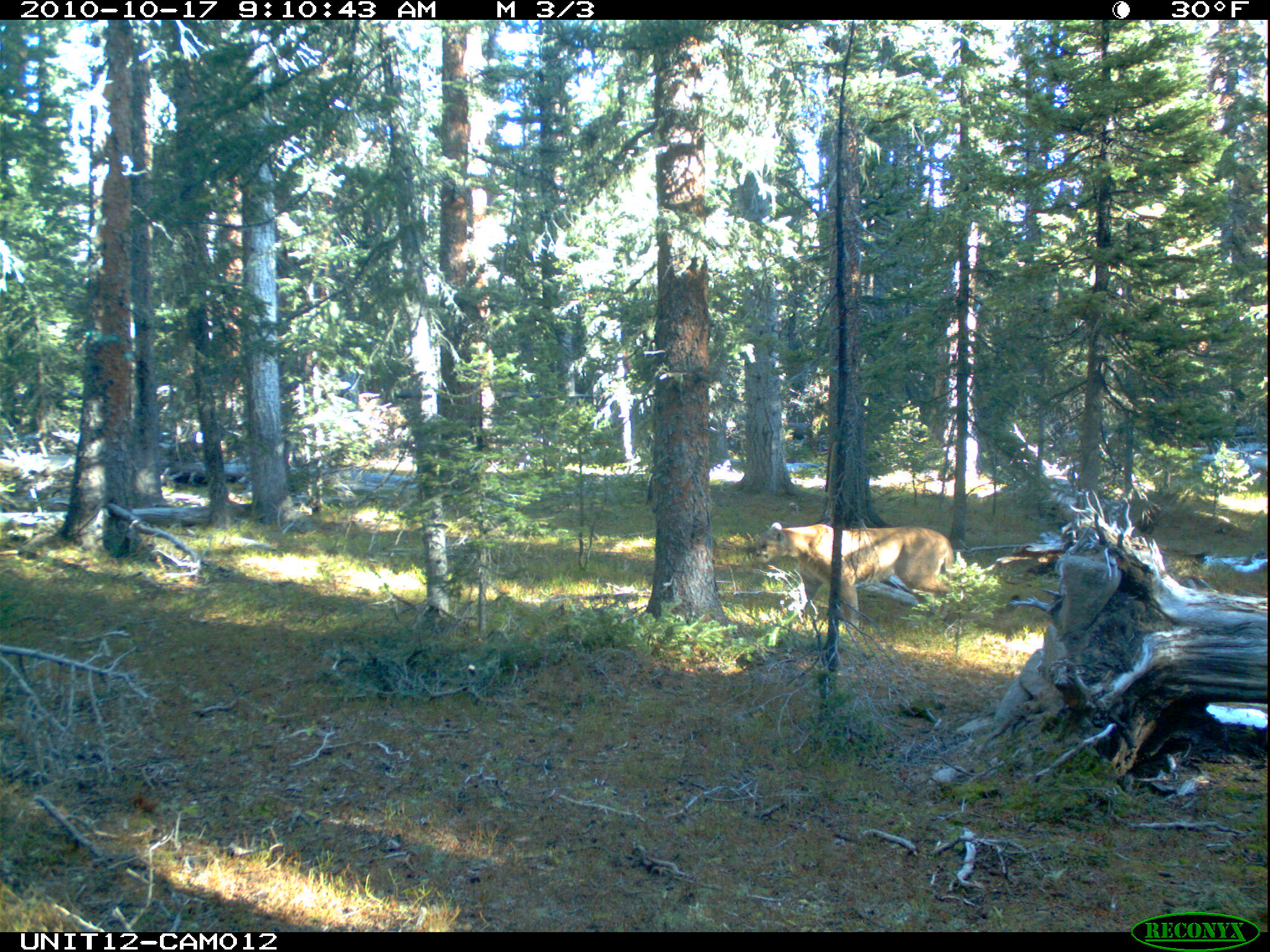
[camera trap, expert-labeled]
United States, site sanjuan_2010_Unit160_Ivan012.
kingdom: Animalia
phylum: Chordata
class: Mammalia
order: Carnivora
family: Felidae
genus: Puma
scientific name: Puma concolor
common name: mountain lion